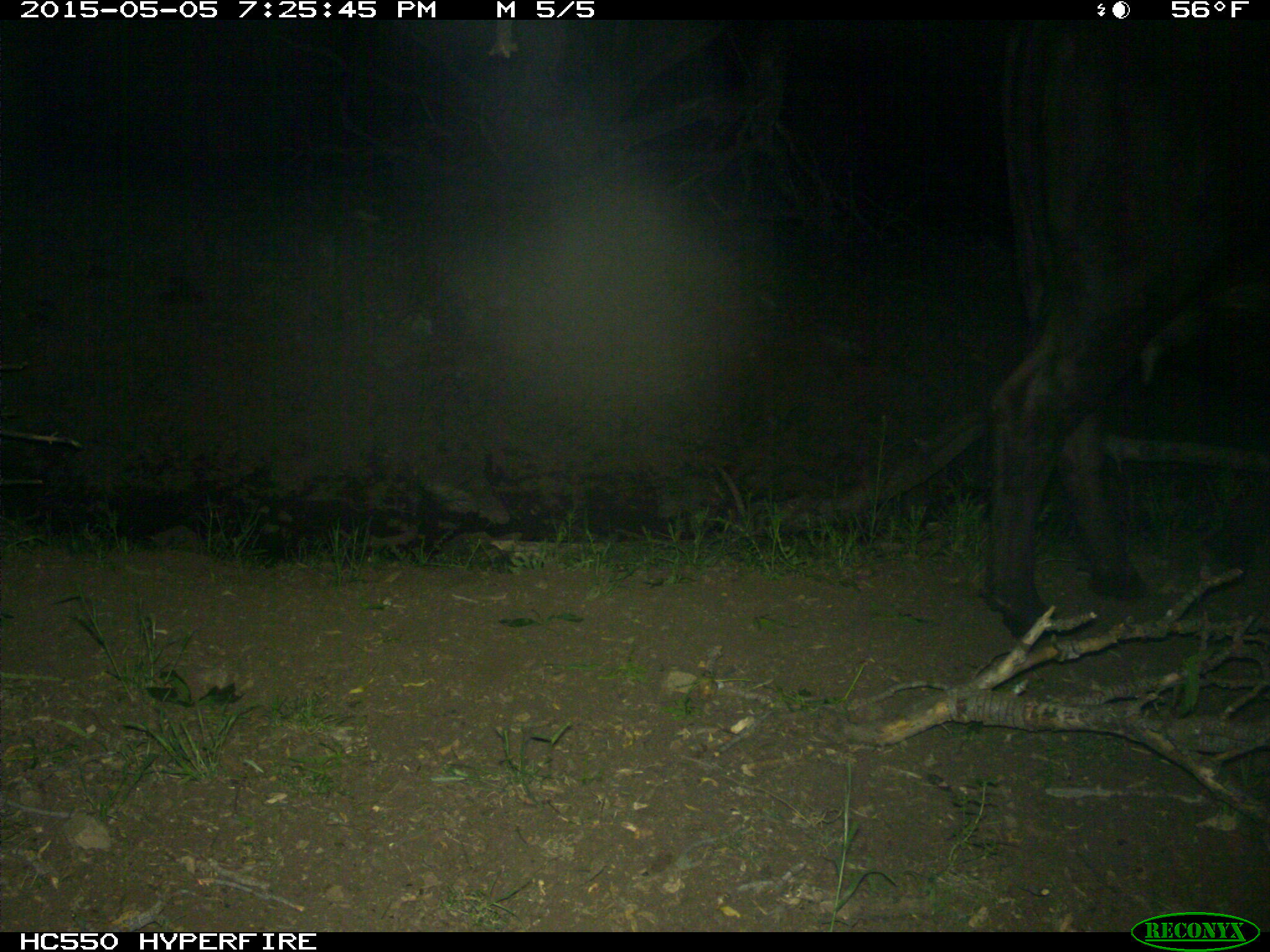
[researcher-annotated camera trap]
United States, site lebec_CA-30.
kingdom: Animalia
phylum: Chordata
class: Mammalia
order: Artiodactyla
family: Bovidae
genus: Bos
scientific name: Bos taurus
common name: domestic cow